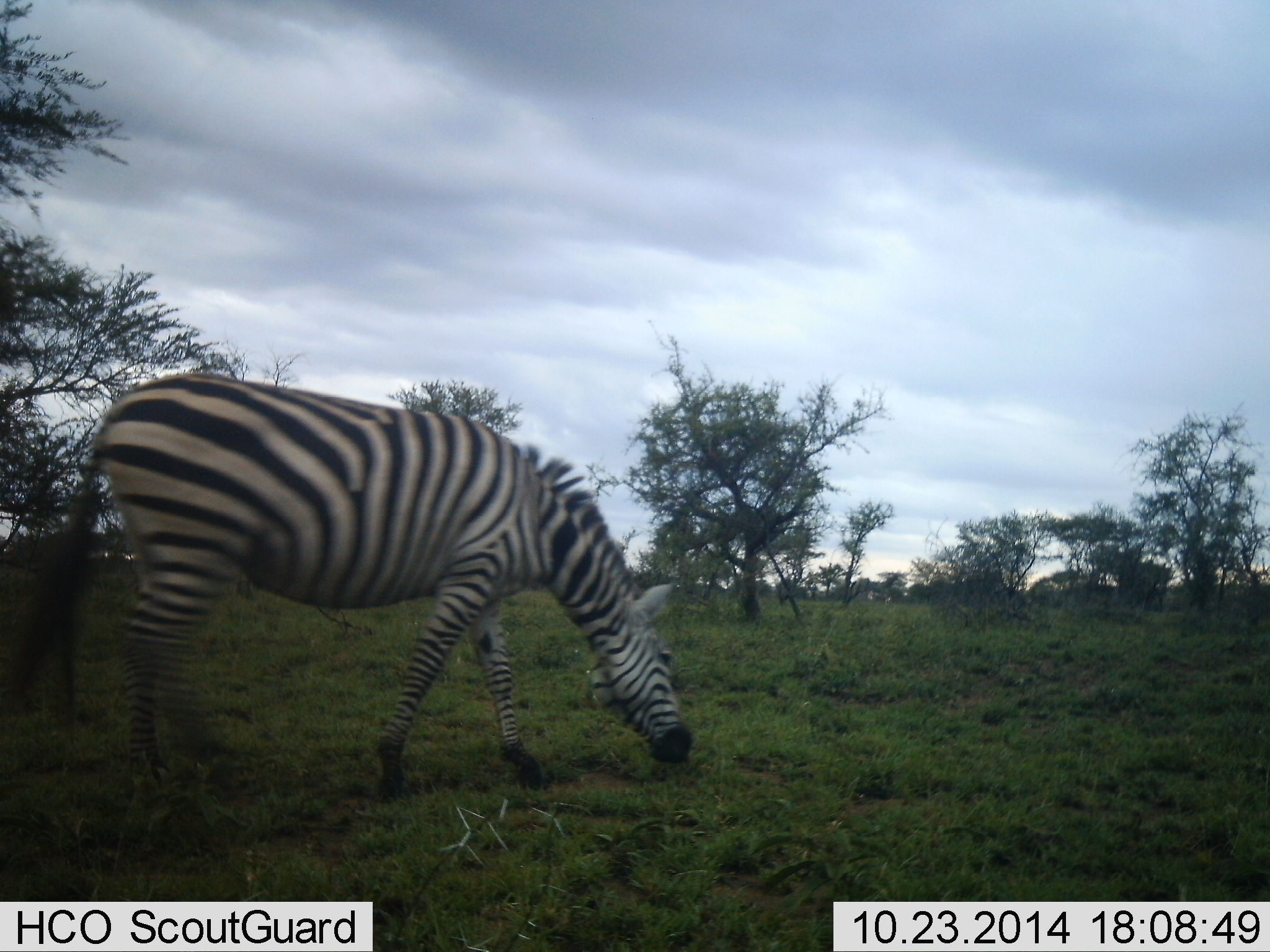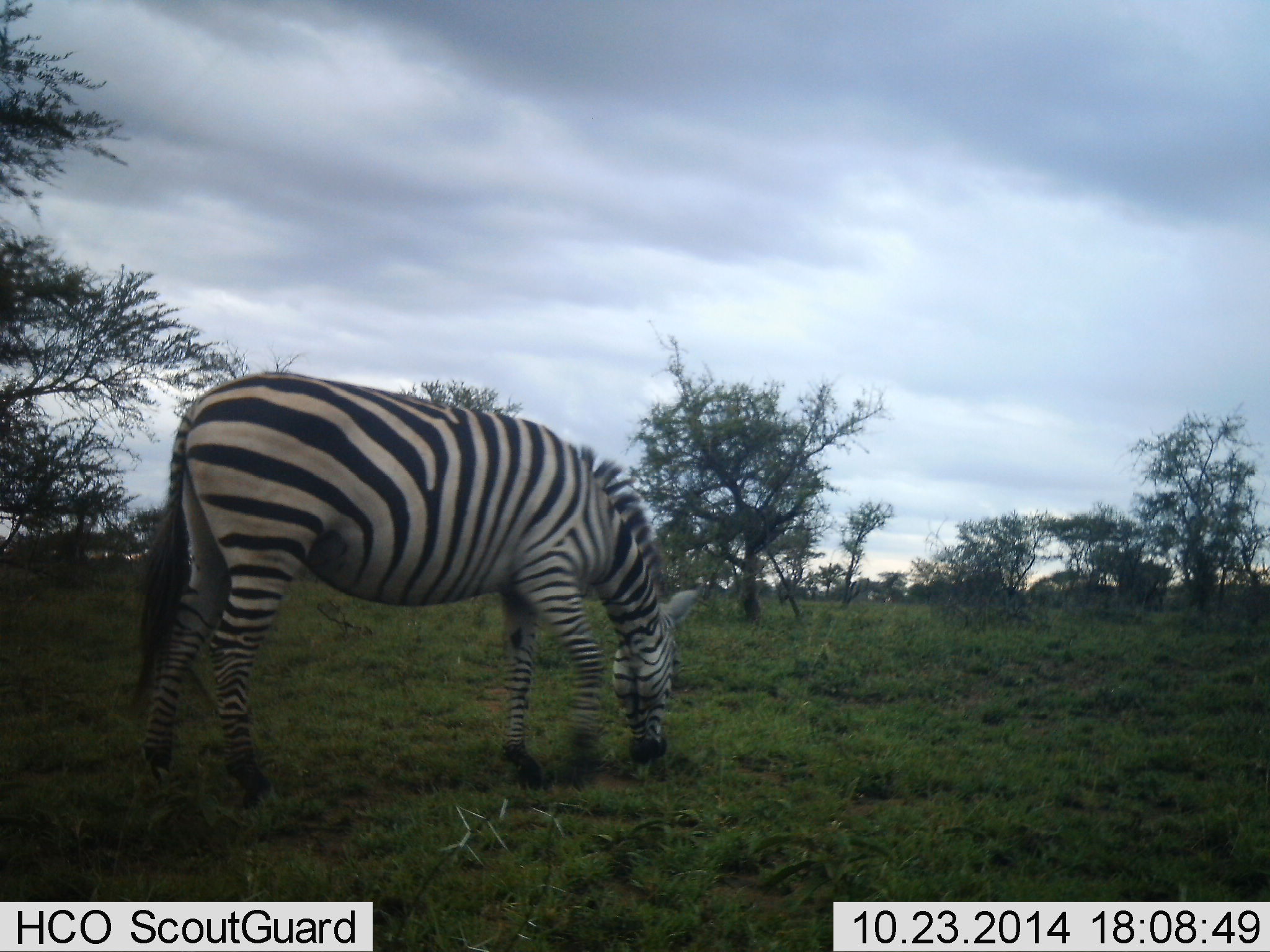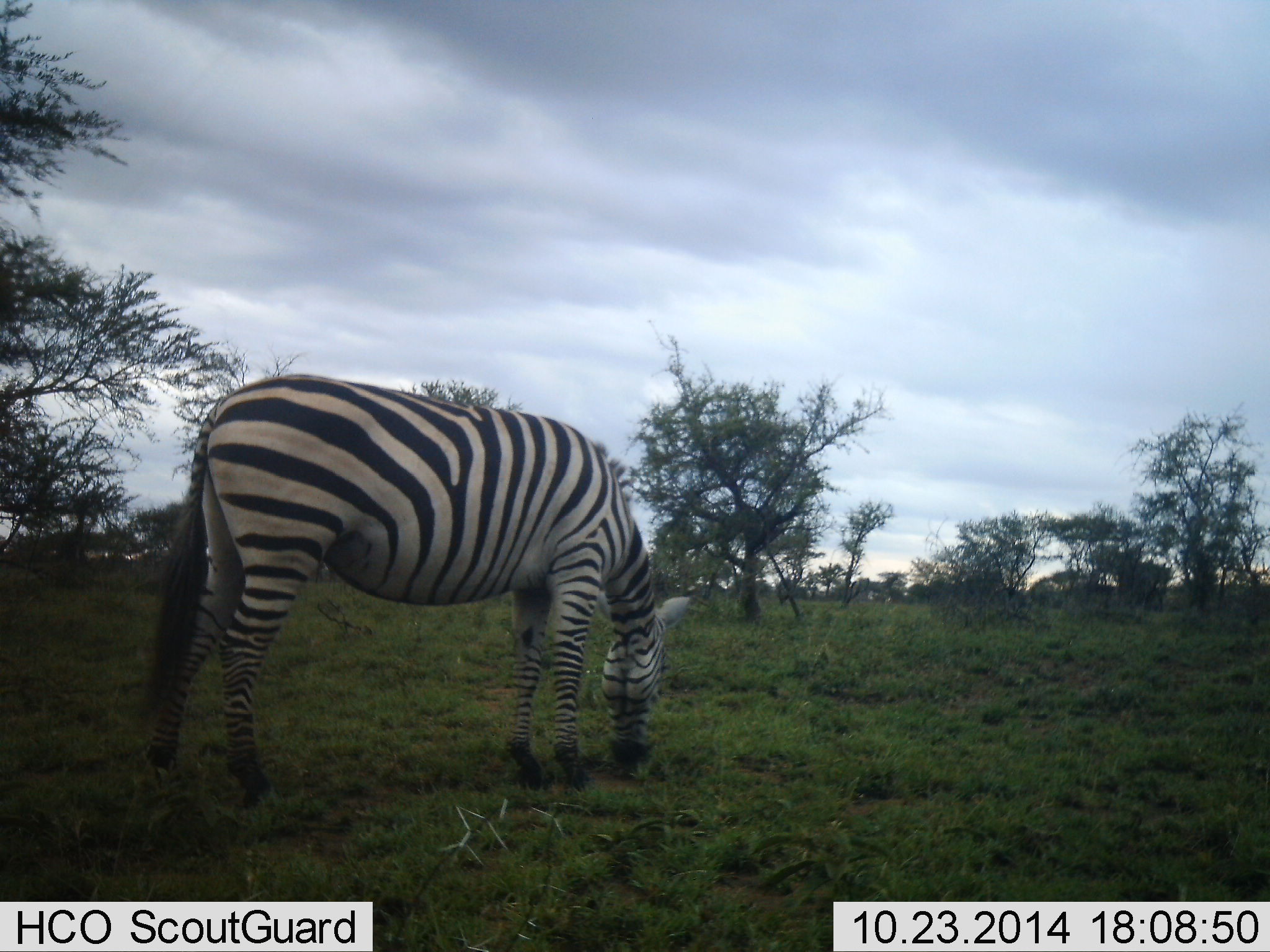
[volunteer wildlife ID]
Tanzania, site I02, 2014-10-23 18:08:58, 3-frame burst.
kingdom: Animalia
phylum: Chordata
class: Mammalia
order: Perissodactyla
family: Equidae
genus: Equus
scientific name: Equus quagga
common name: plains zebra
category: zebra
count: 1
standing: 0%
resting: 0%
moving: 10%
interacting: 0%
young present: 0%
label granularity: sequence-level